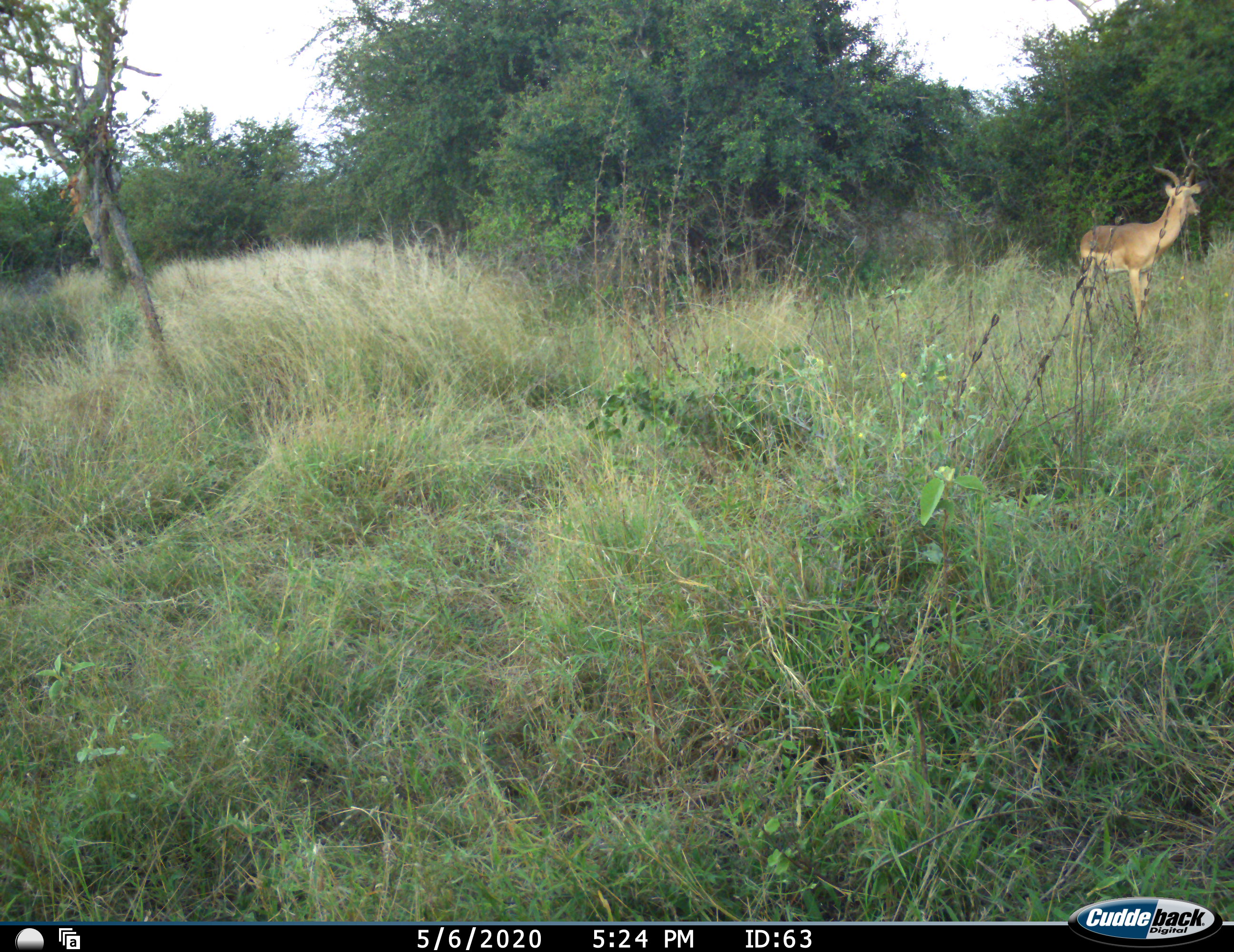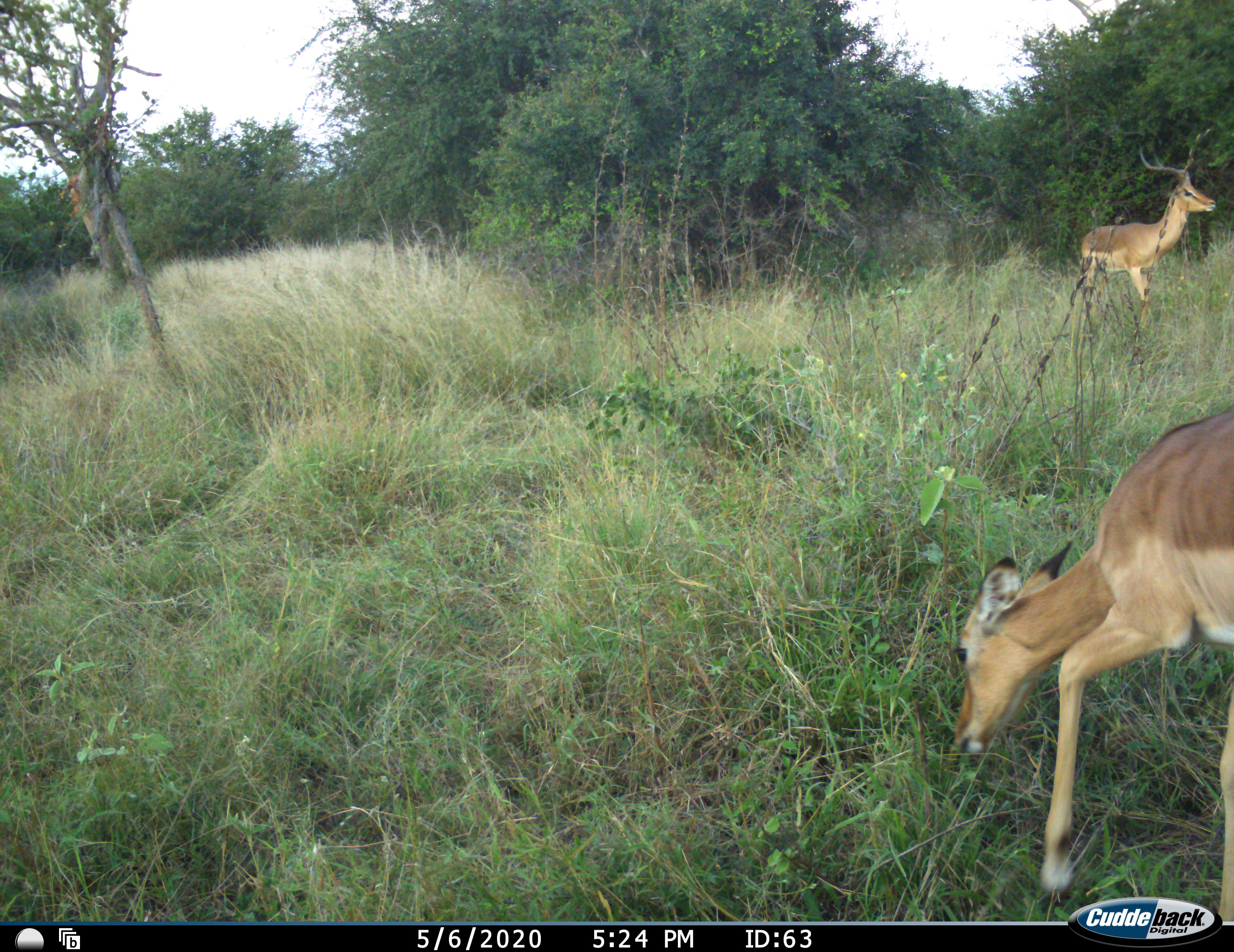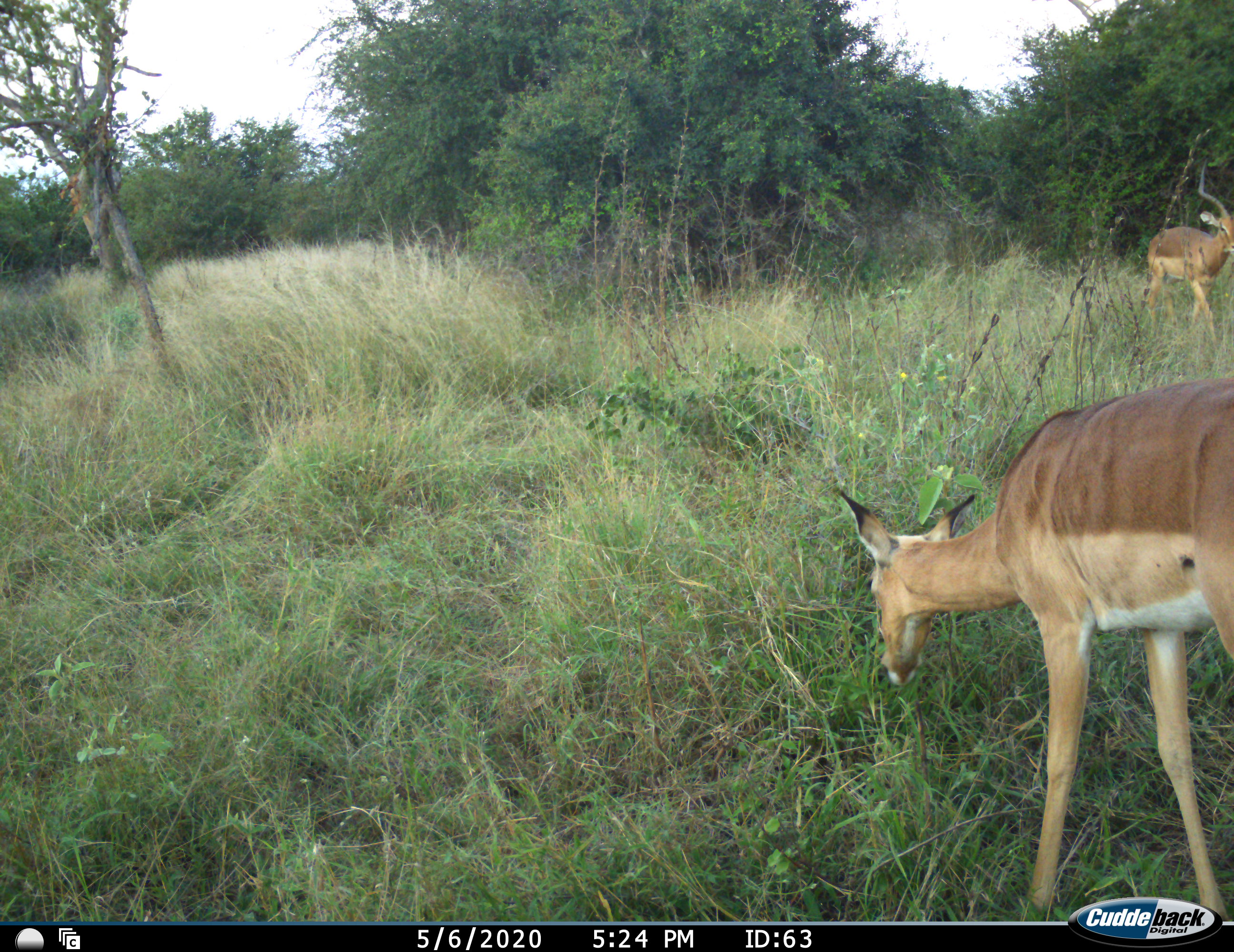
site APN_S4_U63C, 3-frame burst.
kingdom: Animalia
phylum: Chordata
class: Mammalia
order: Artiodactyla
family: Bovidae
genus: Aepyceros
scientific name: Aepyceros melampus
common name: impala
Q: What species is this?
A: Impala (Aepyceros melampus).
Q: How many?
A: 2.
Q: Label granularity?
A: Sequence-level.